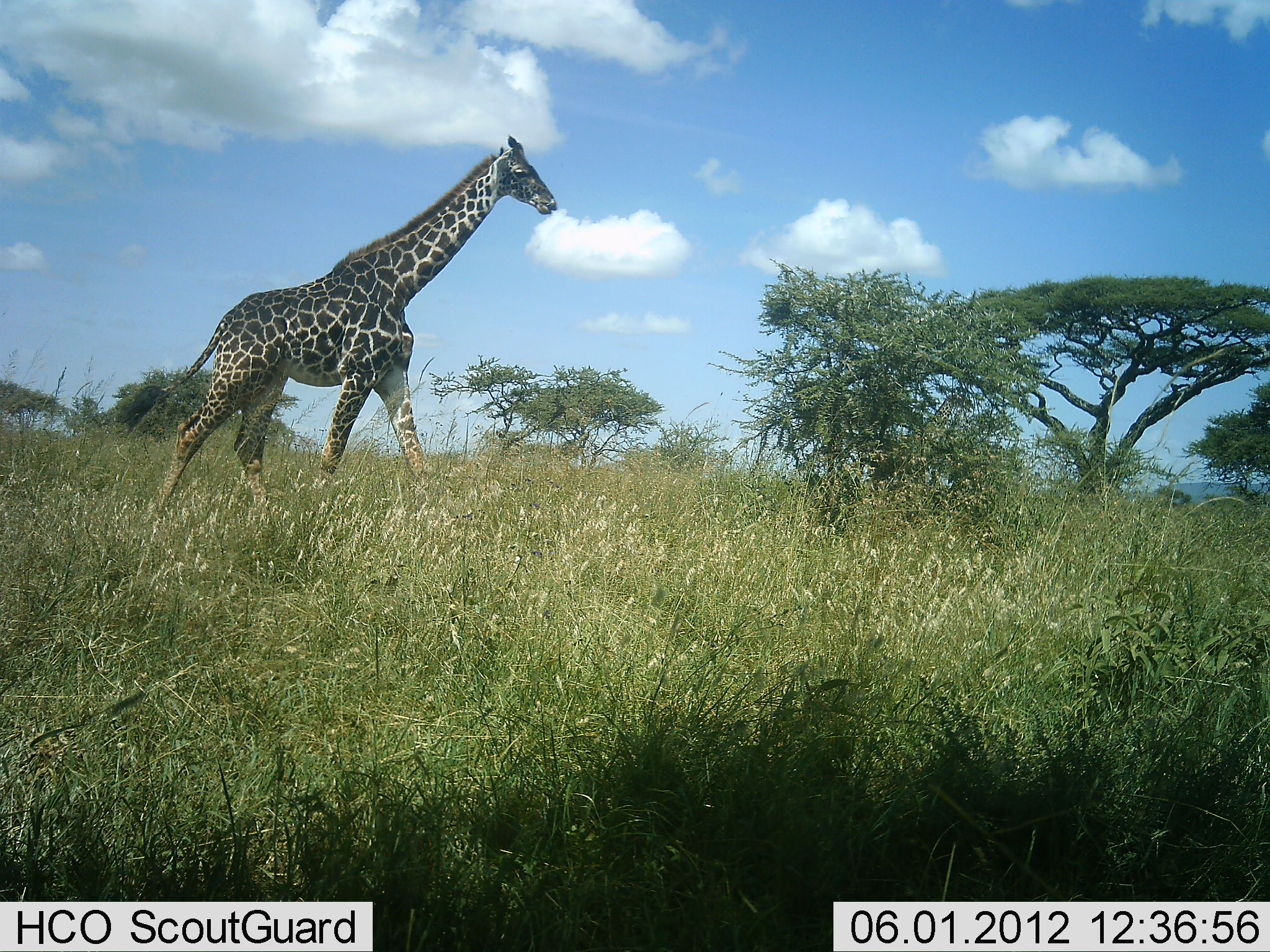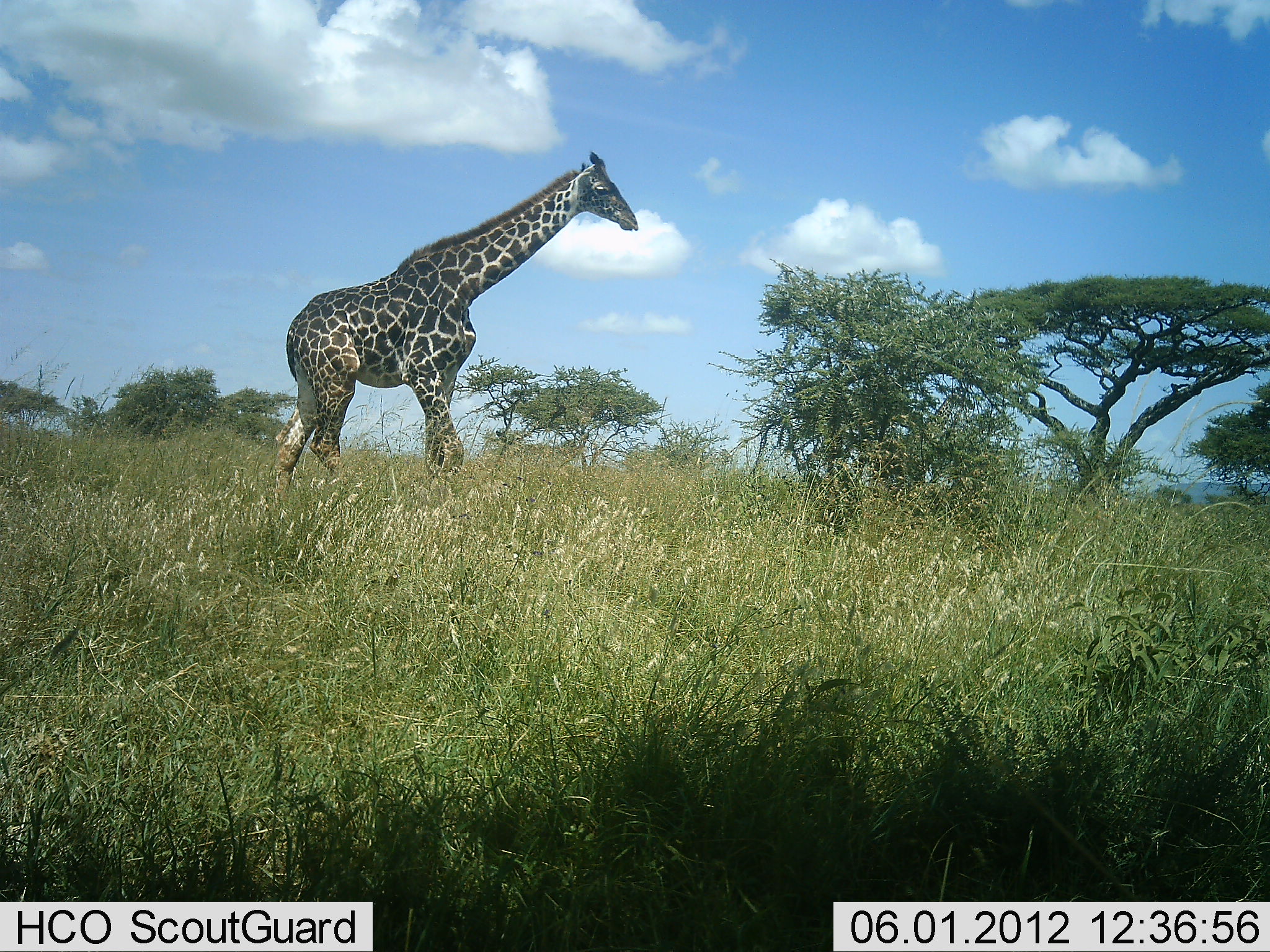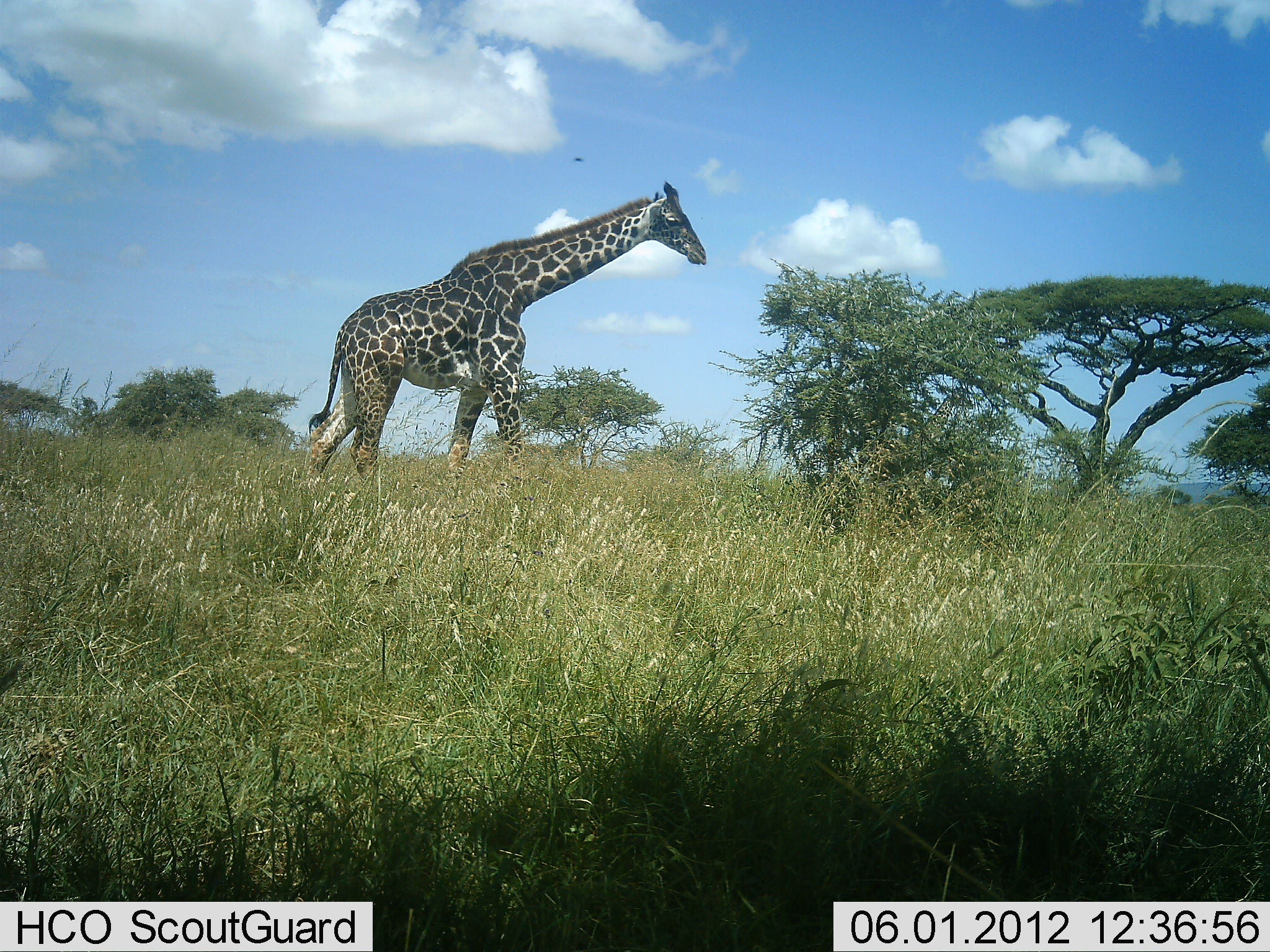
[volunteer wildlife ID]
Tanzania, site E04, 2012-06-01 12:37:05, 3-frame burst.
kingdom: Animalia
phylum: Chordata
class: Mammalia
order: Artiodactyla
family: Giraffidae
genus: Giraffa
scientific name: Giraffa camelopardalis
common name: giraffe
Giraffe (Giraffa camelopardalis), count 1. Behavior (volunteer vote fractions): standing 0%, resting 0%, moving 100%, interacting 0%. Young present (vote fraction): 0%. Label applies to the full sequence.